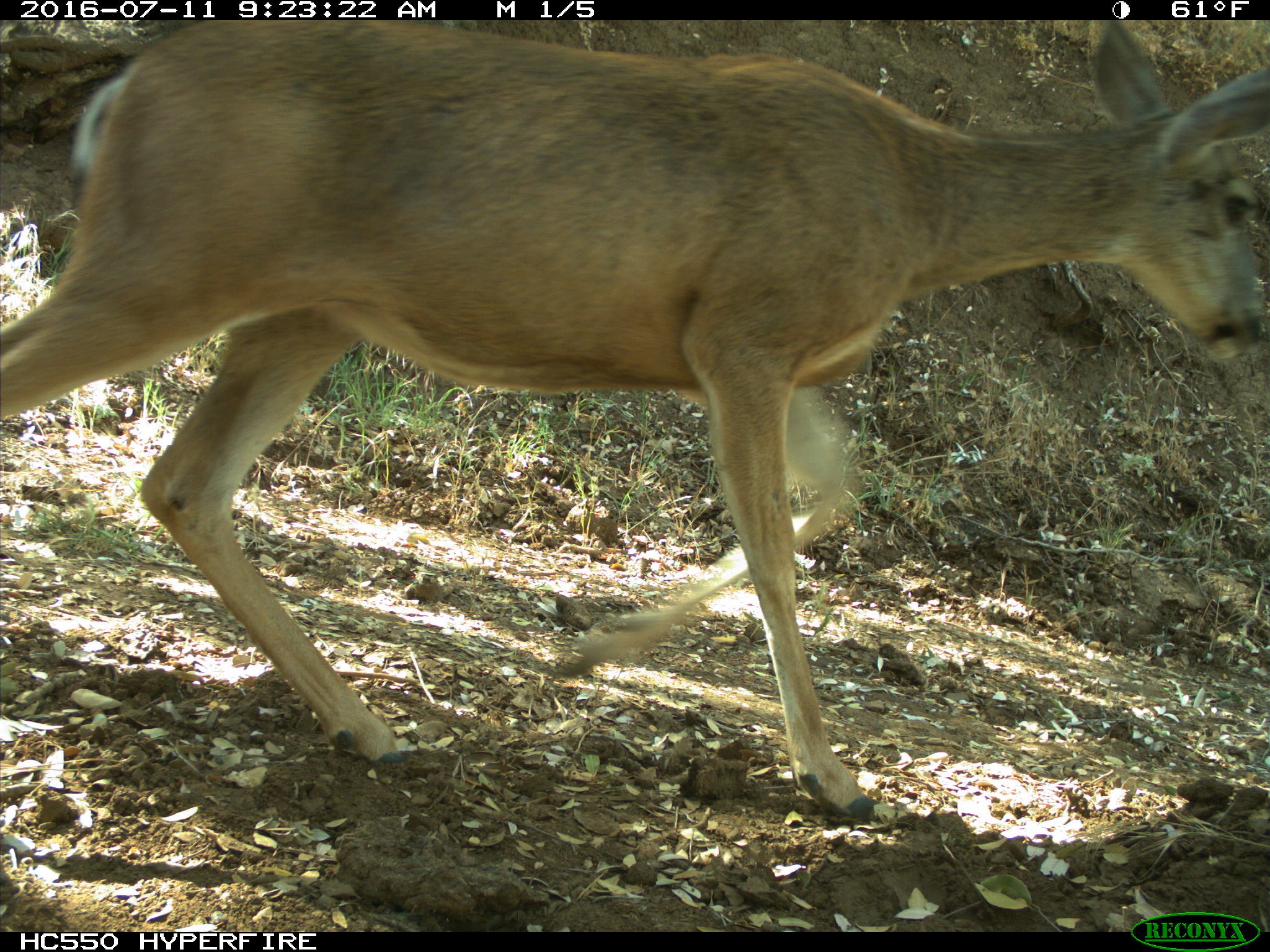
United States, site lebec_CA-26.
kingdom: Animalia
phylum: Chordata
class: Mammalia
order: Artiodactyla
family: Cervidae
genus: Odocoileus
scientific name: Odocoileus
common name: deer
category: unidentified deer